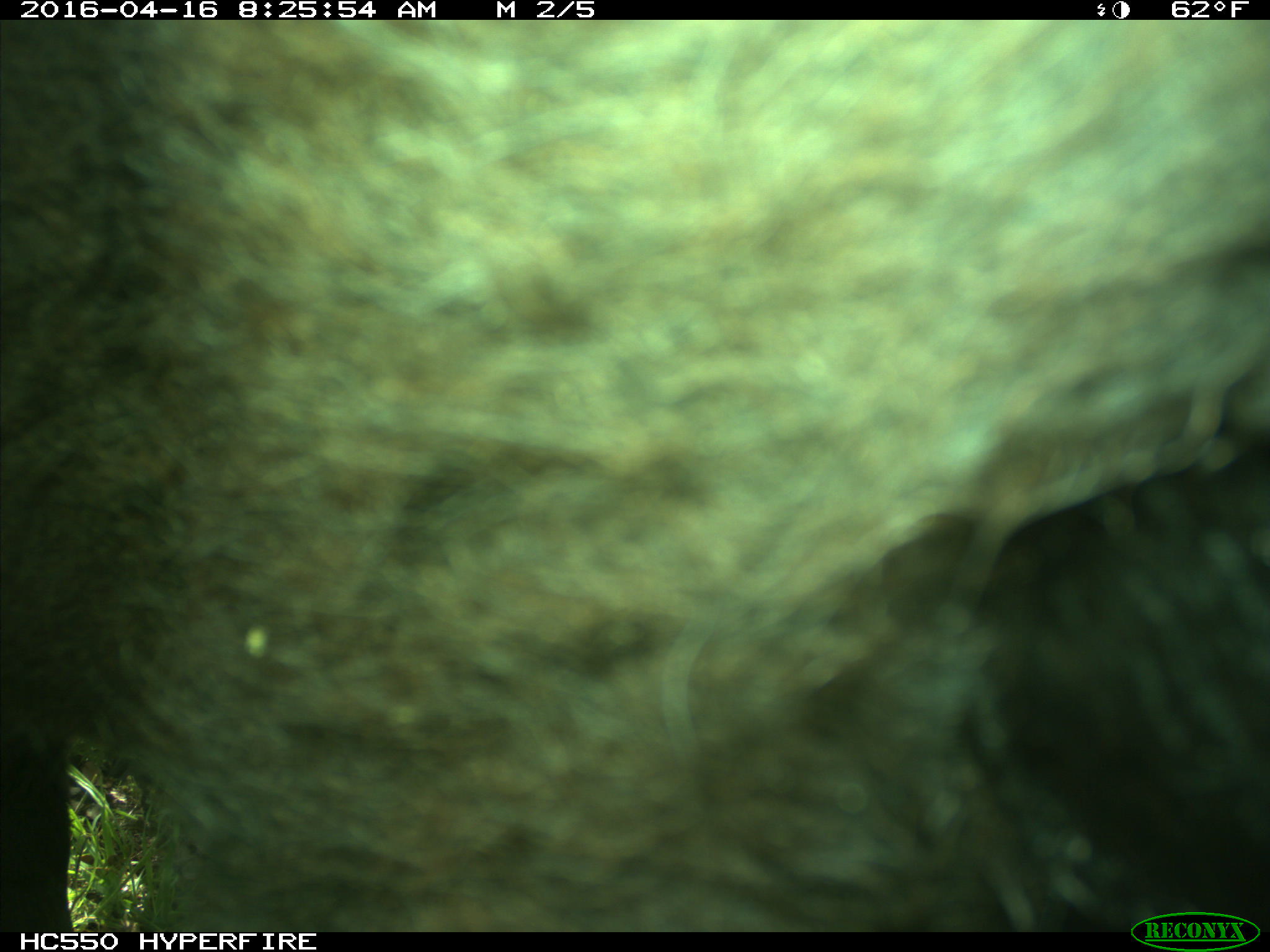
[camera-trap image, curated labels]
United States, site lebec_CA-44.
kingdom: Animalia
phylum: Chordata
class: Mammalia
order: Artiodactyla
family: Bovidae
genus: Bos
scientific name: Bos taurus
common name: domestic cow